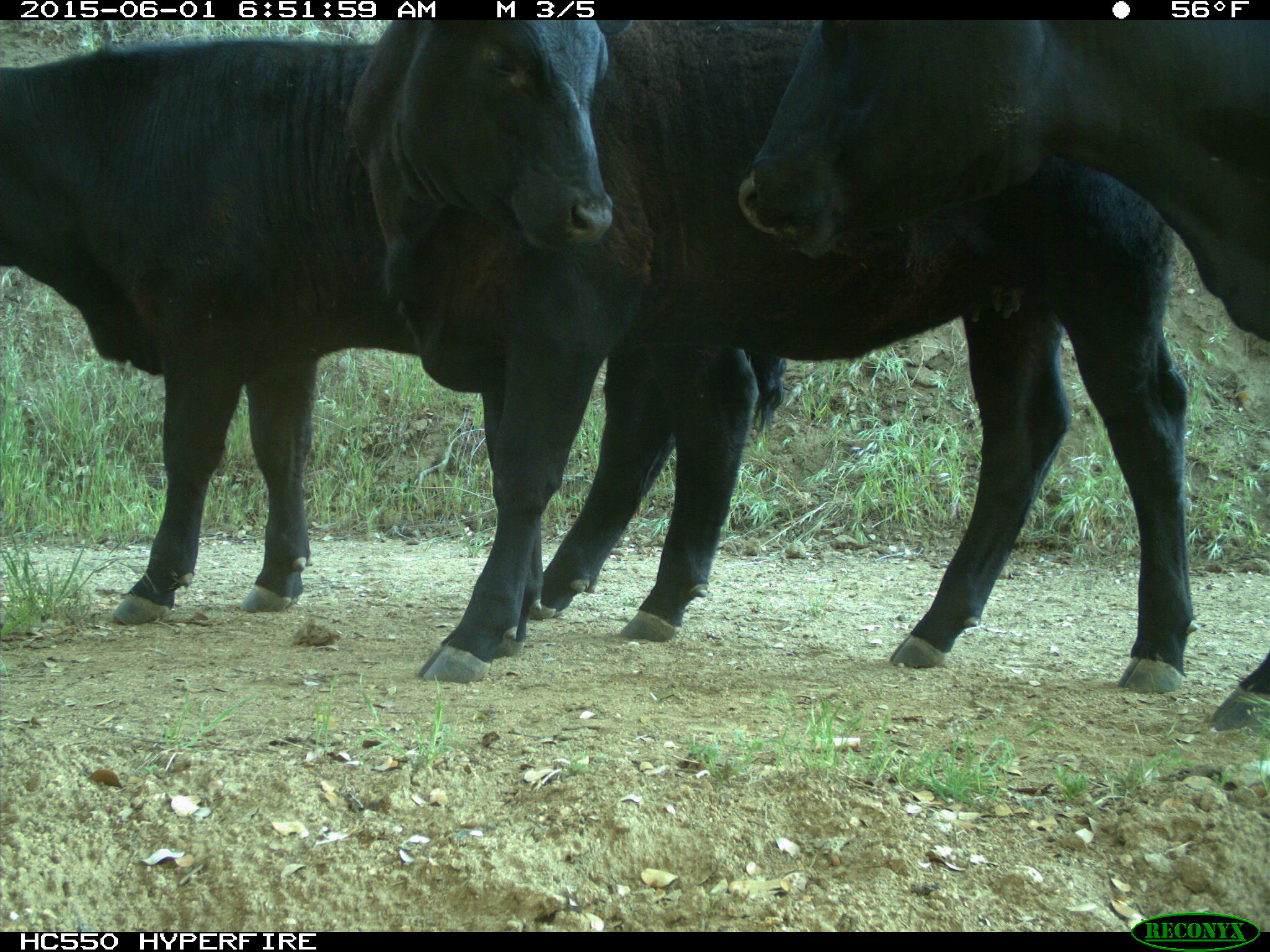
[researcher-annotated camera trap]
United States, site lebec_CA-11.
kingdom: Animalia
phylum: Chordata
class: Mammalia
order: Artiodactyla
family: Bovidae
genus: Bos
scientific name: Bos taurus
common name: domestic cow